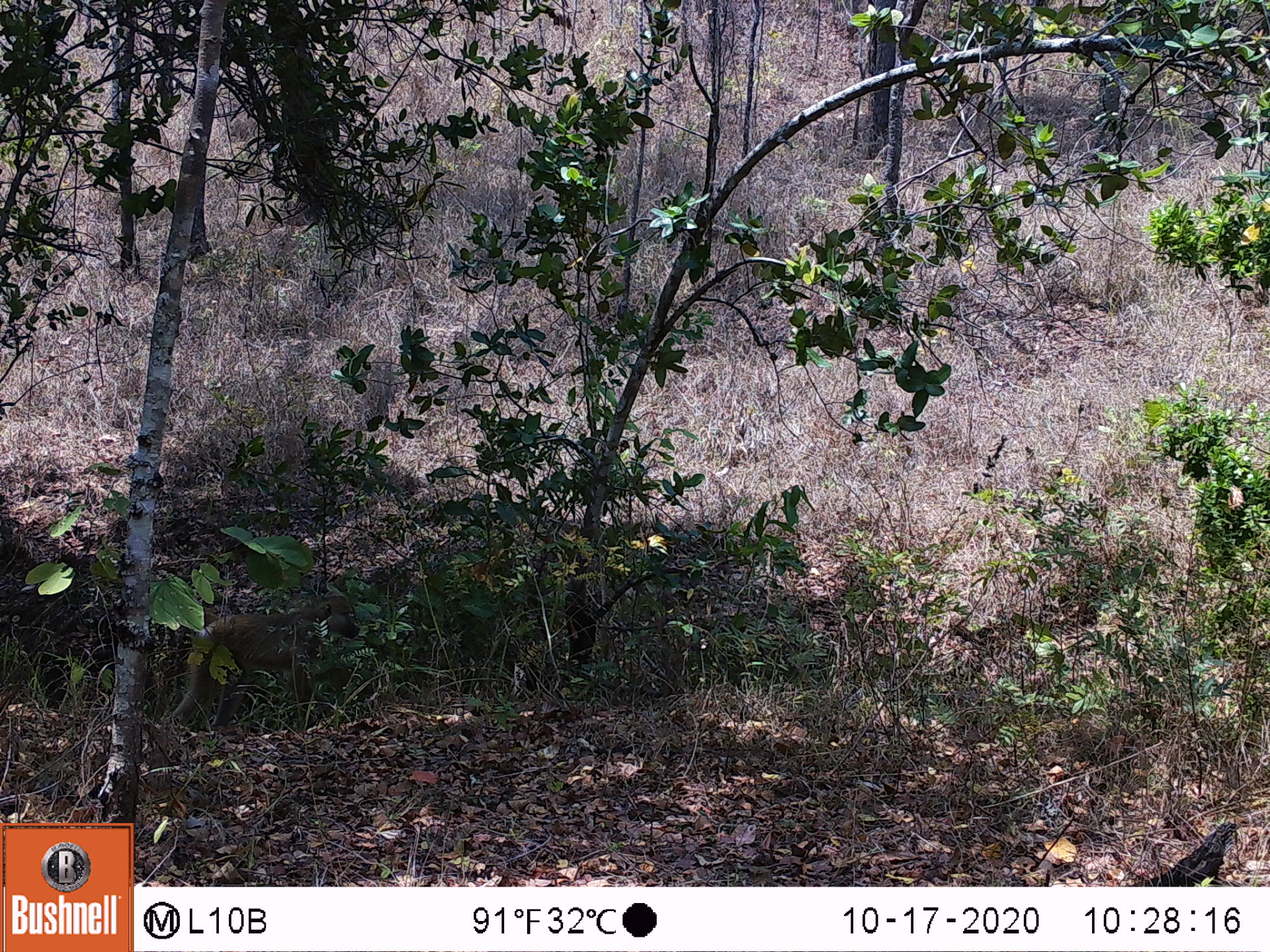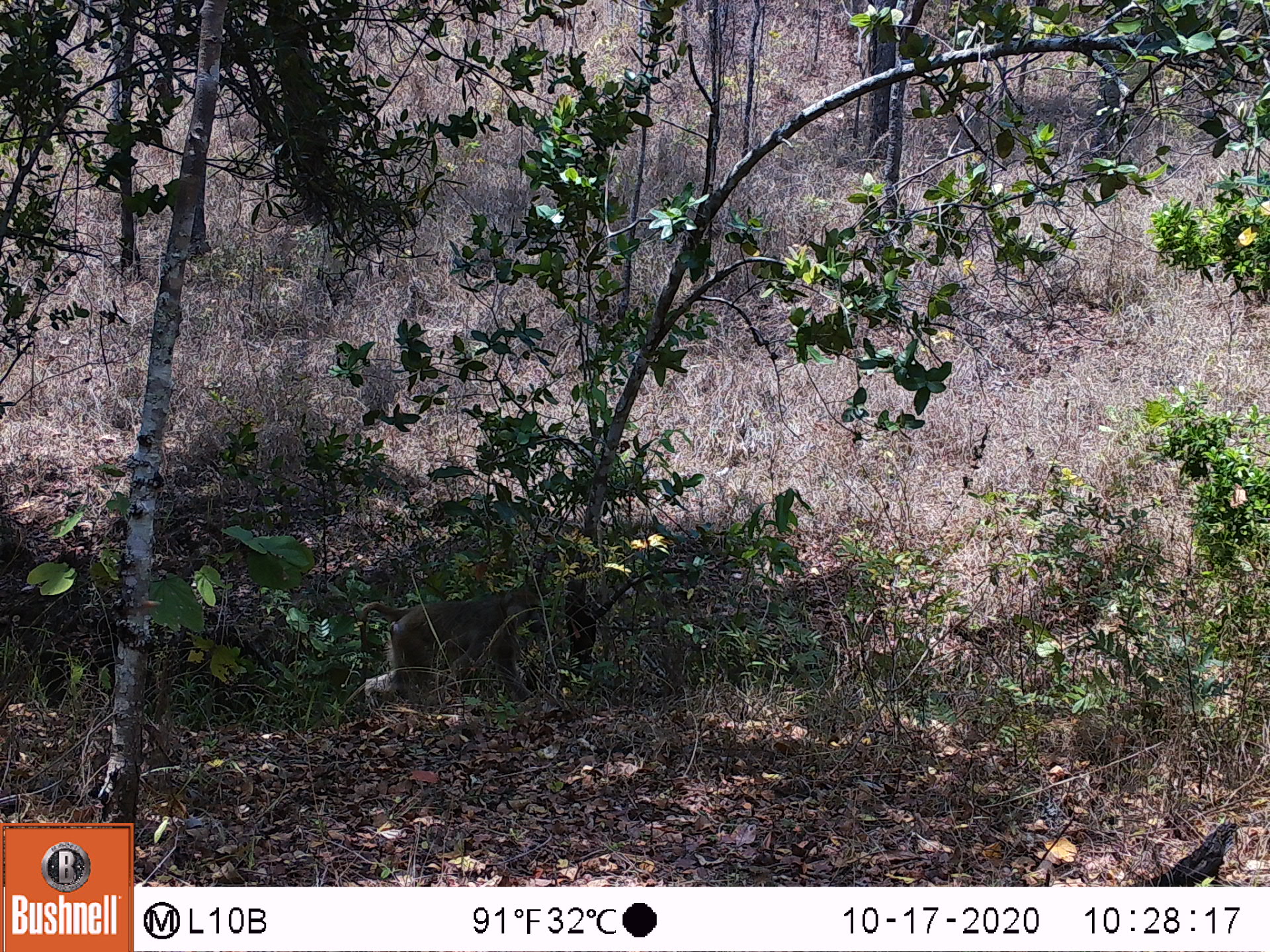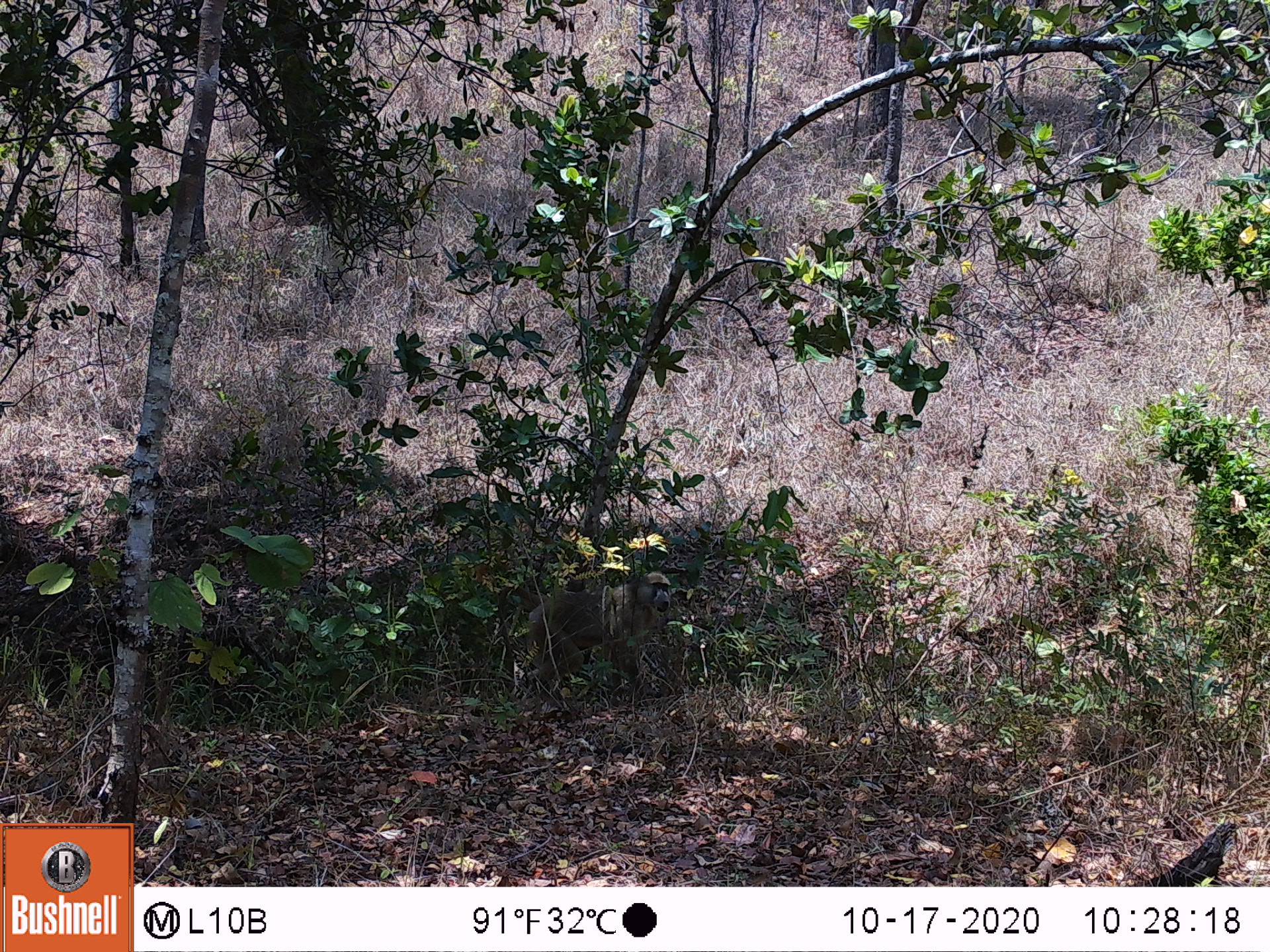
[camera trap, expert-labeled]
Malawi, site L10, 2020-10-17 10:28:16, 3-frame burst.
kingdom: Animalia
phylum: Chordata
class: Mammalia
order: Primates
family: Cercopithecidae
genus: Papio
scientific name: Papio cynocephalus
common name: yellow baboon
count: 1